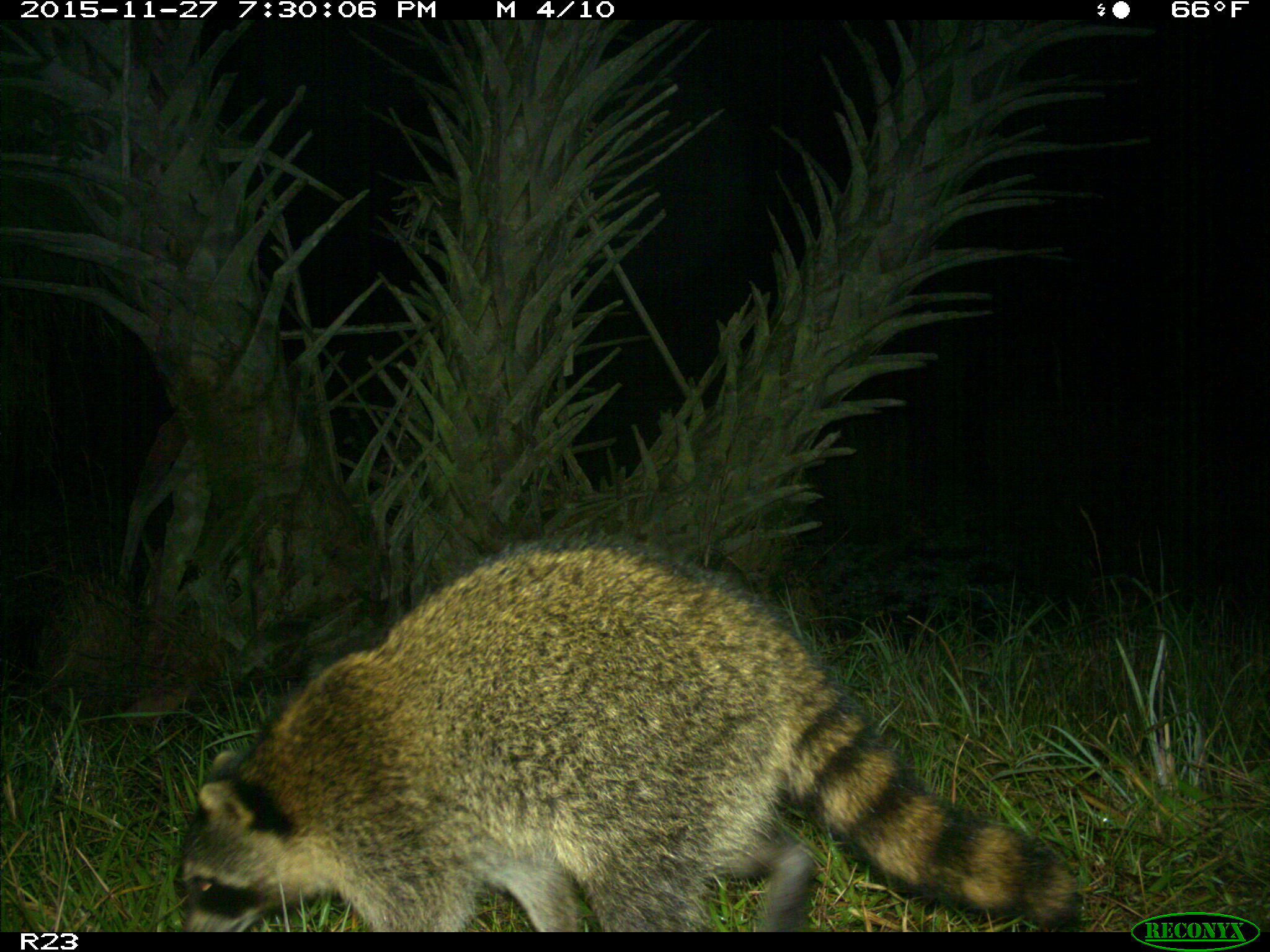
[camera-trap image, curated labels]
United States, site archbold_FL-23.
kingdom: Animalia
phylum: Chordata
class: Mammalia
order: Carnivora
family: Procyonidae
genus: Procyon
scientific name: Procyon lotor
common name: common raccoon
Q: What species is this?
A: Procyon lotor (common raccoon).